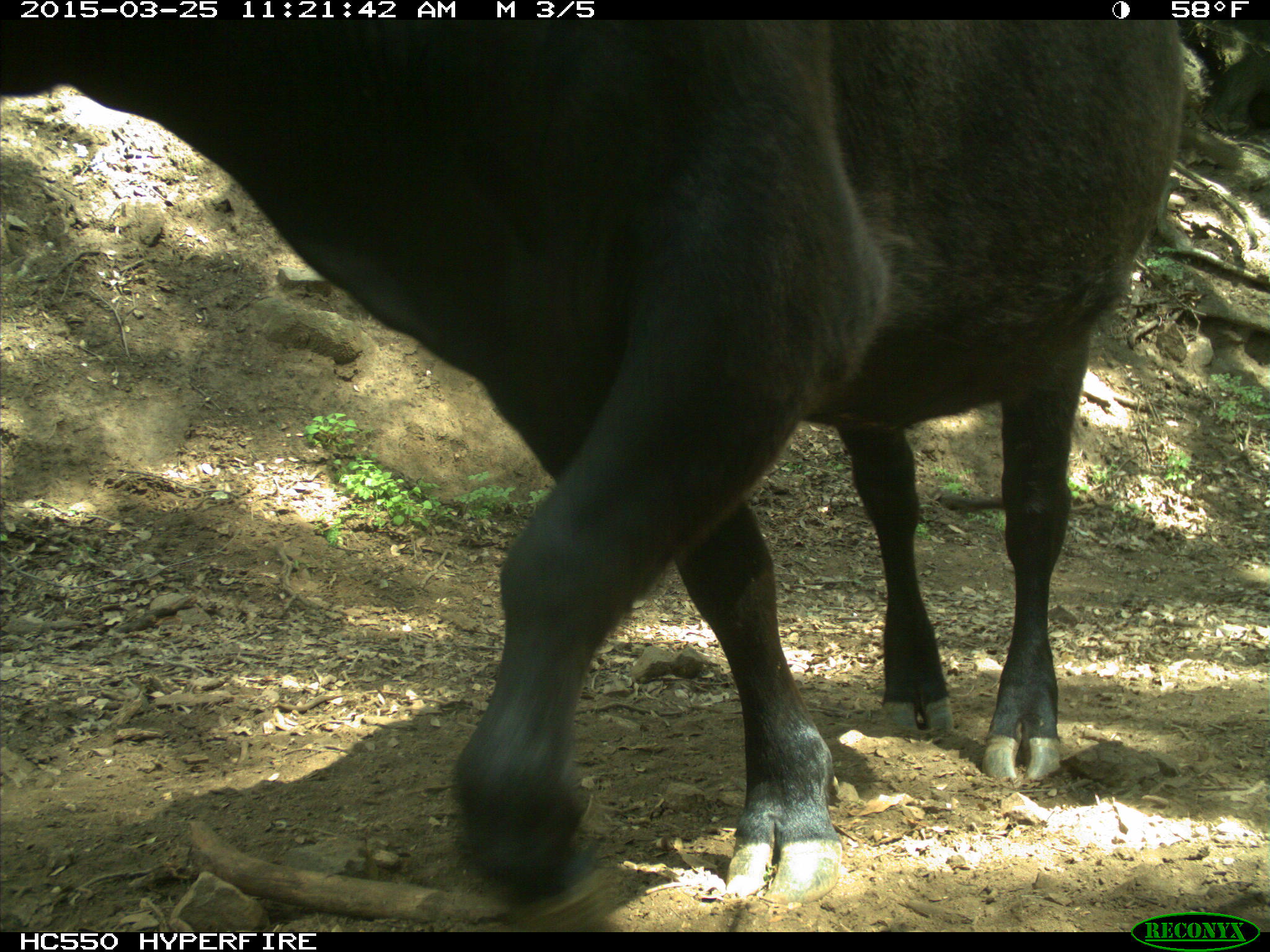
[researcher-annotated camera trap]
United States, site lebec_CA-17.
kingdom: Animalia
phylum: Chordata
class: Mammalia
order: Artiodactyla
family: Bovidae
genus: Bos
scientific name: Bos taurus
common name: domestic cow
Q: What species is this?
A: Bos taurus (domestic cow).